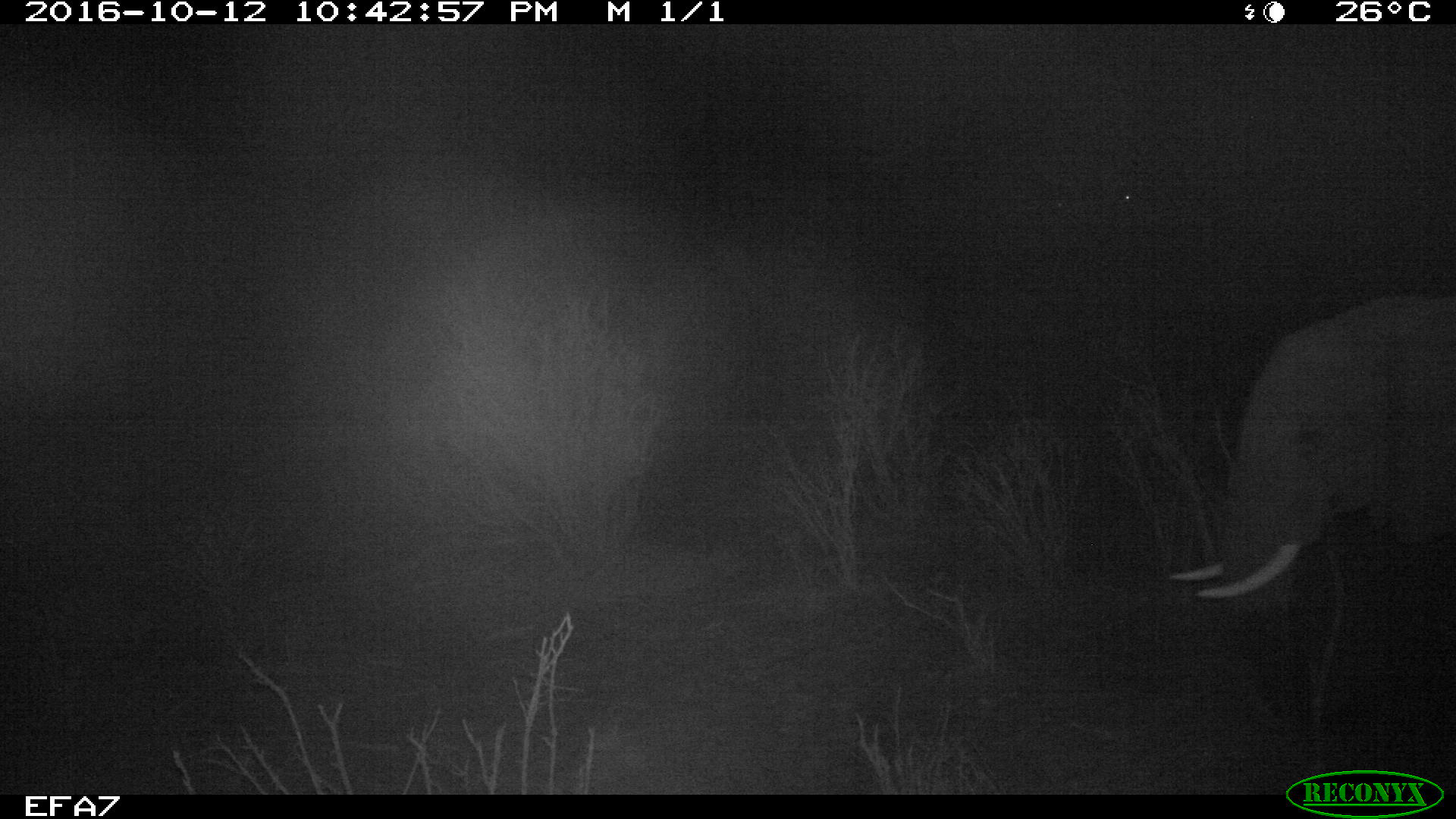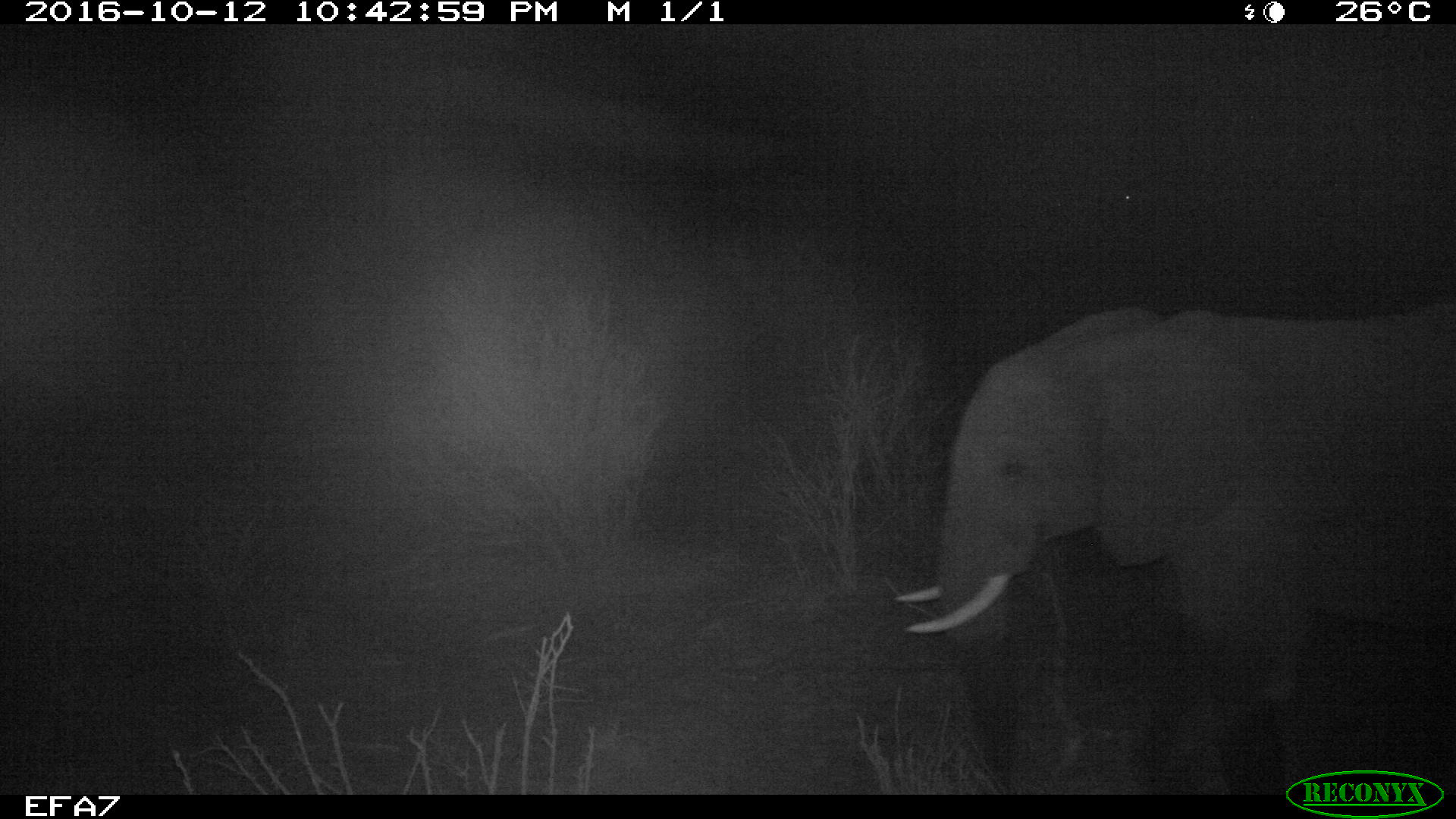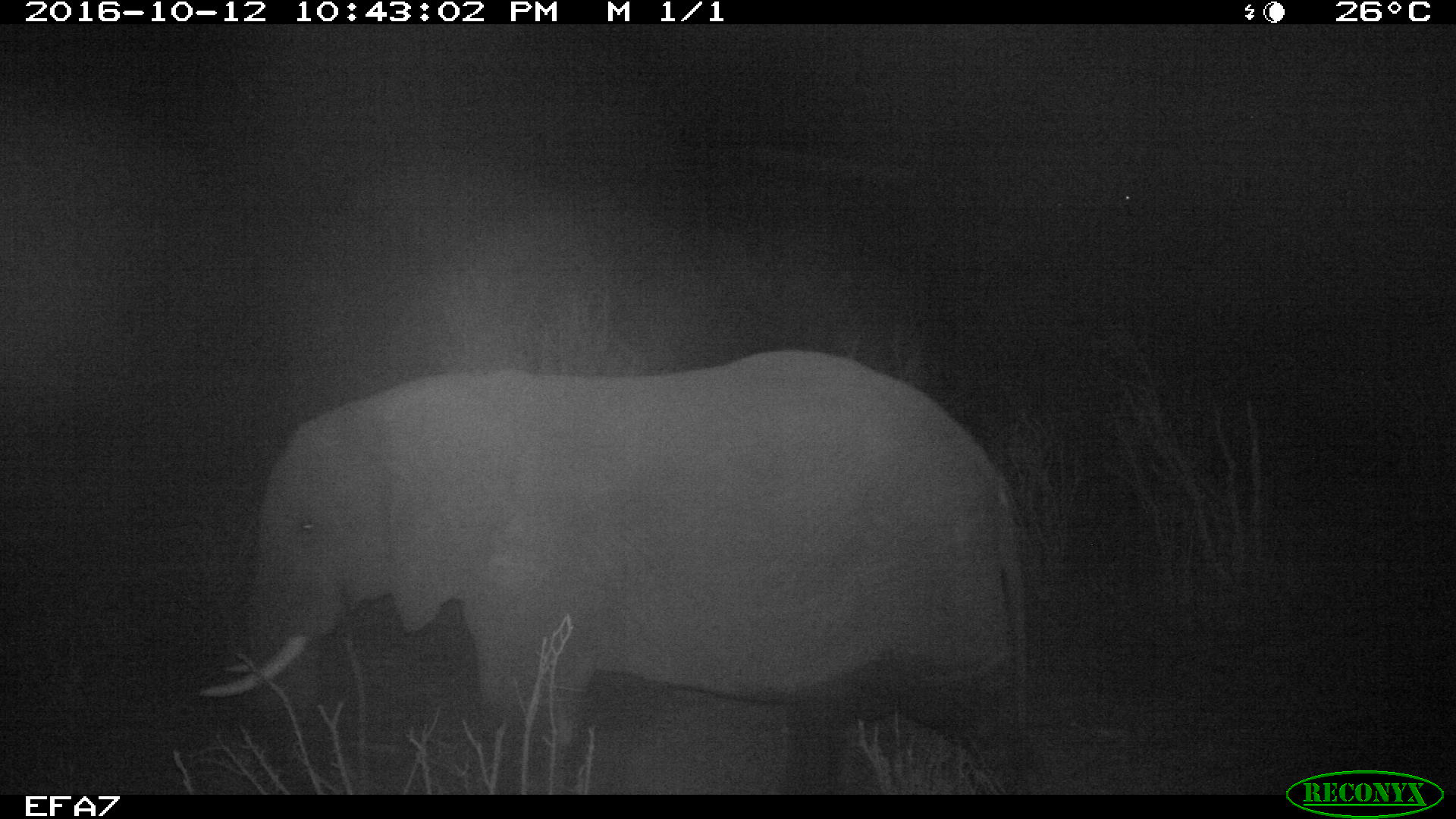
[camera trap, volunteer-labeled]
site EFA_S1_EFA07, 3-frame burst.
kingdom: Animalia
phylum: Chordata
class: Mammalia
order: Proboscidea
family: Elephantidae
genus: Loxodonta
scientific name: Loxodonta africana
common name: african bush elephant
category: elephant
Elephant (african bush elephant) (Loxodonta africana), count 1. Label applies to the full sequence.